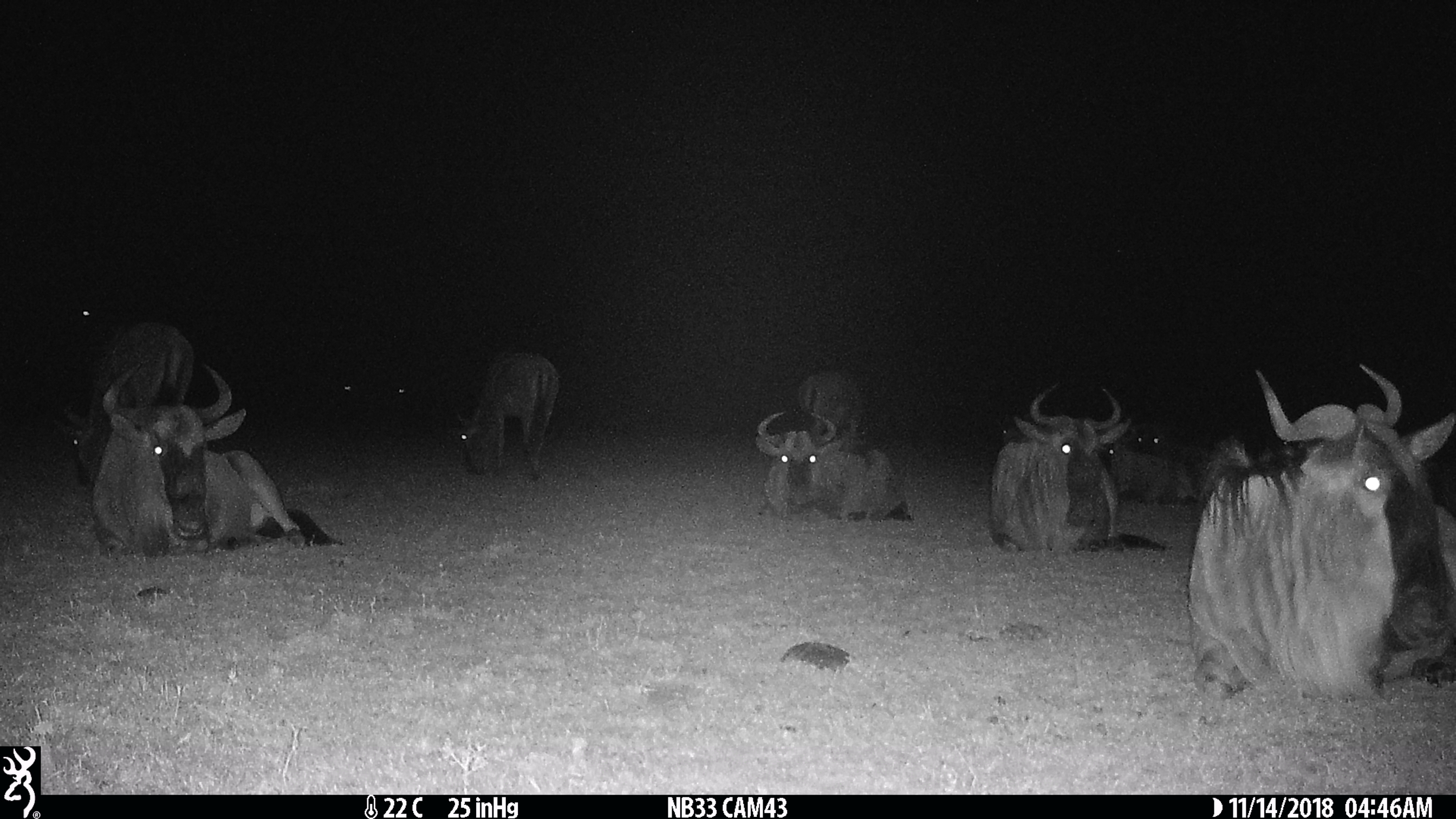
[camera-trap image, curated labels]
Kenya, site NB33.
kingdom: Animalia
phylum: Chordata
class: Mammalia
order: Artiodactyla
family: Bovidae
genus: Connochaetes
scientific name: Connochaetes taurinus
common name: blue wildebeest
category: wildebeest